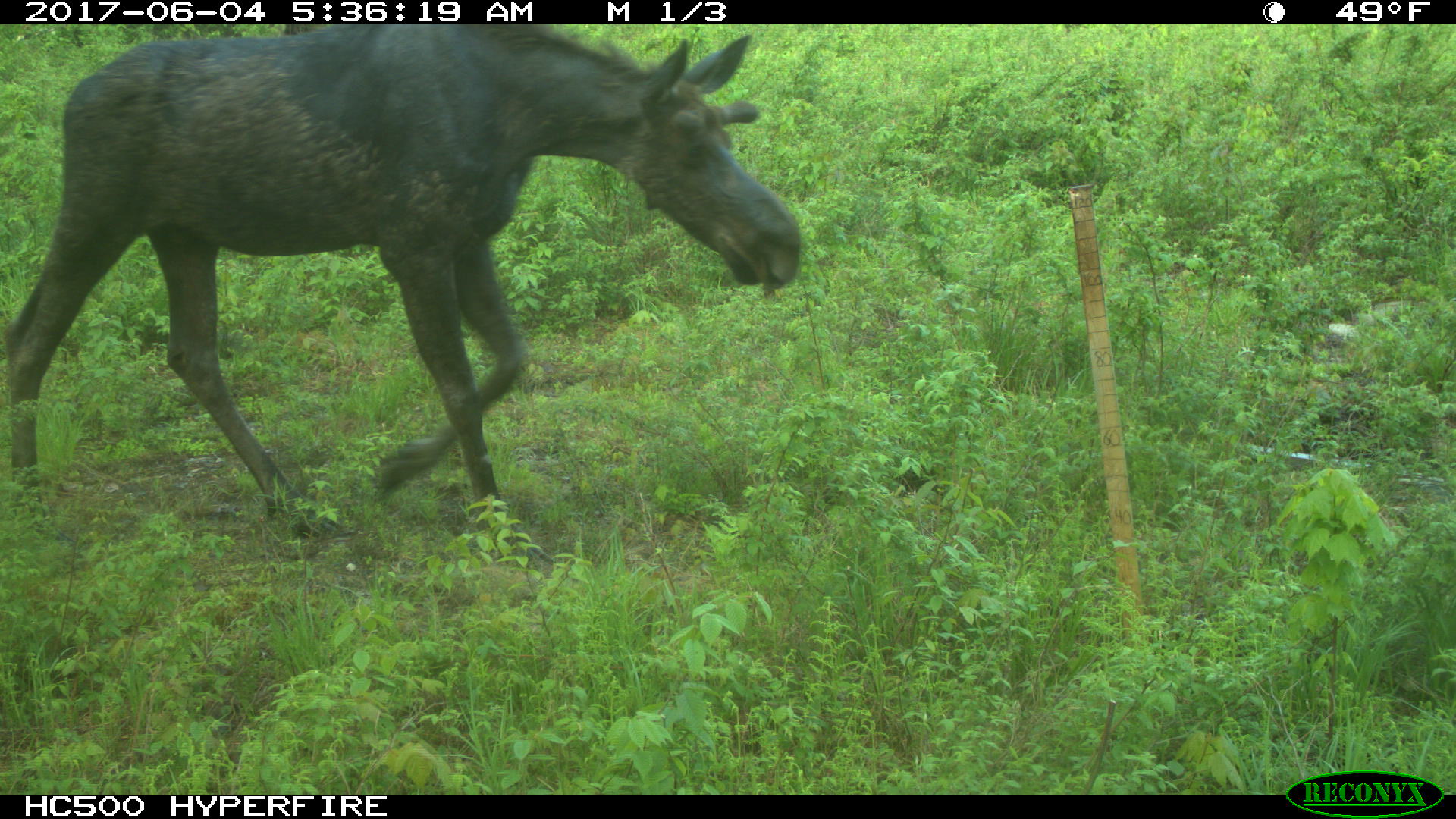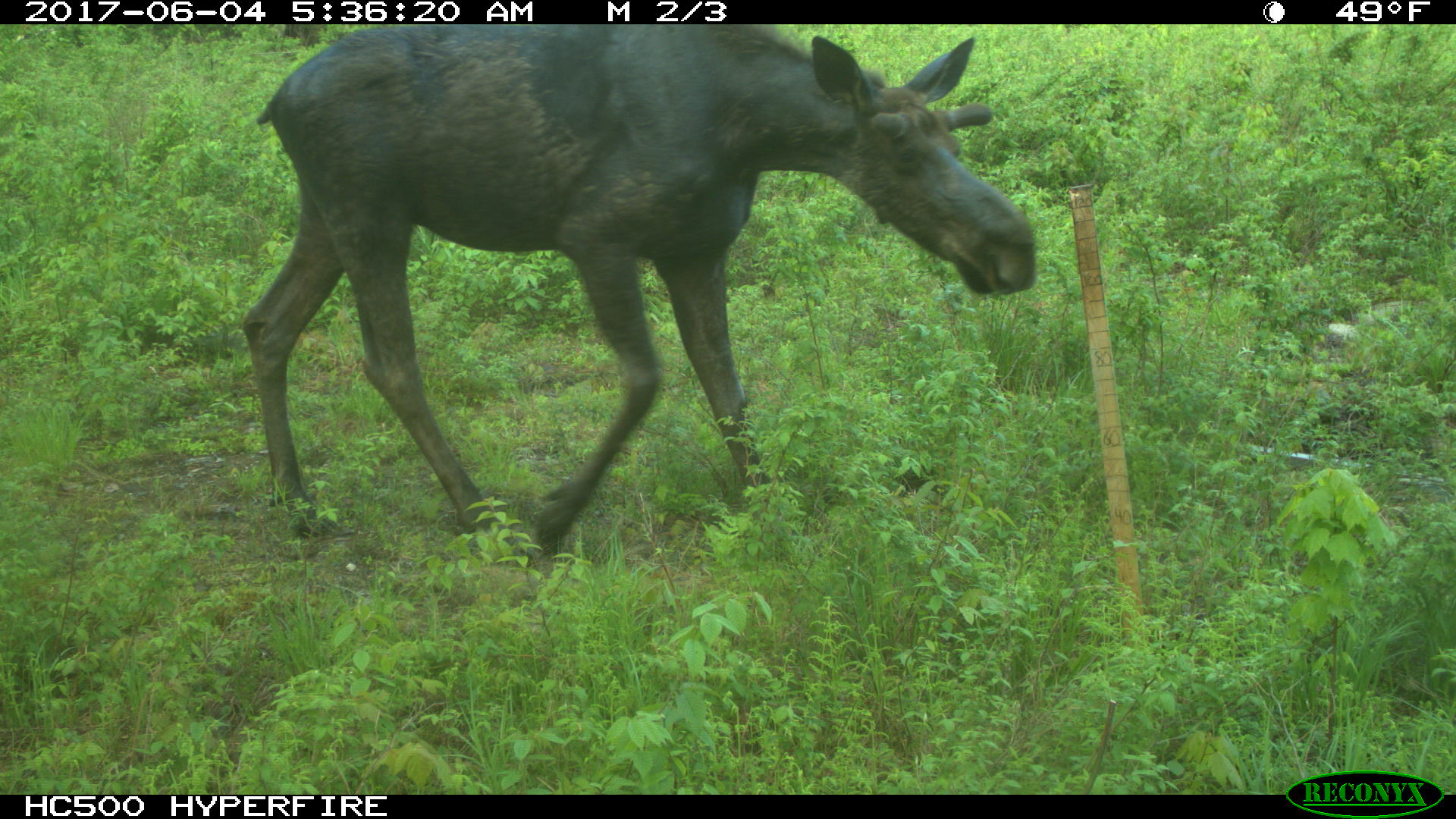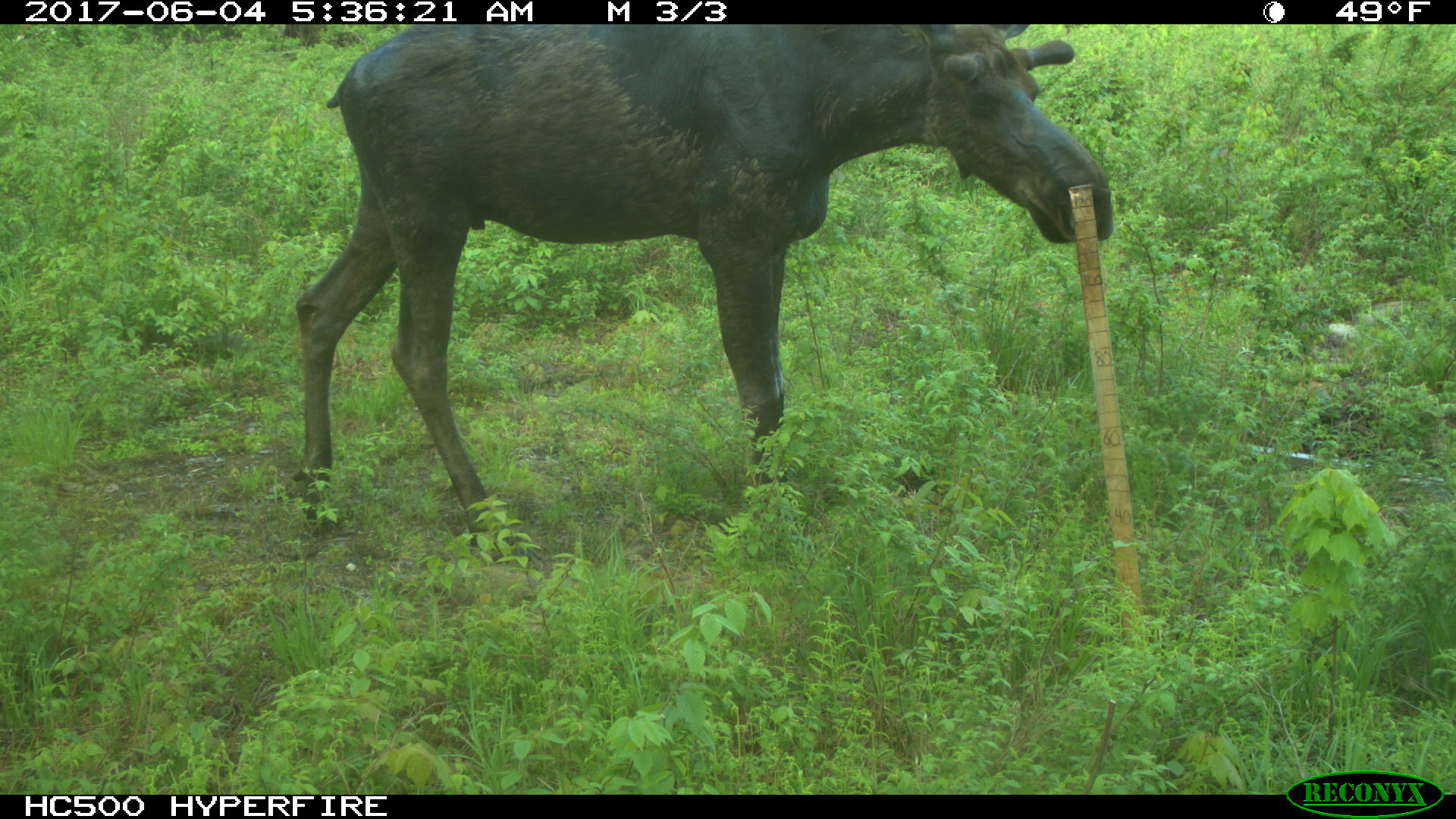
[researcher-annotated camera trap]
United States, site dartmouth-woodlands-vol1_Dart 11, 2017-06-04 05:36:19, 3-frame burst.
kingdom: Animalia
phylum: Chordata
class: Mammalia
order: Artiodactyla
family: Cervidae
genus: Alces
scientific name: Alces alces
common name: moose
Moose (Alces alces).